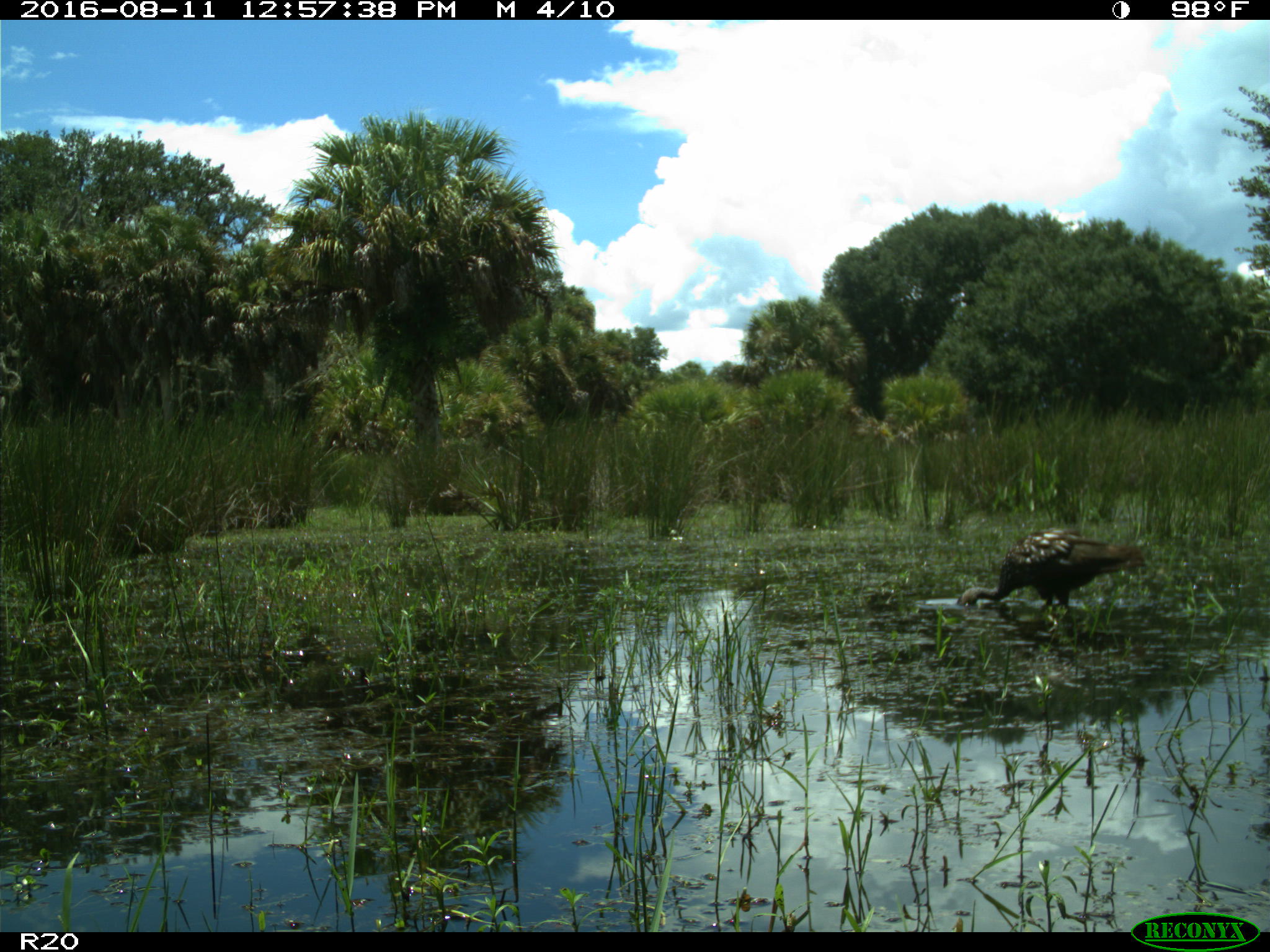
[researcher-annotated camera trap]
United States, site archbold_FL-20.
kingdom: Animalia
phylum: Chordata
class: Aves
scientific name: Aves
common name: birds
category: unidentified bird